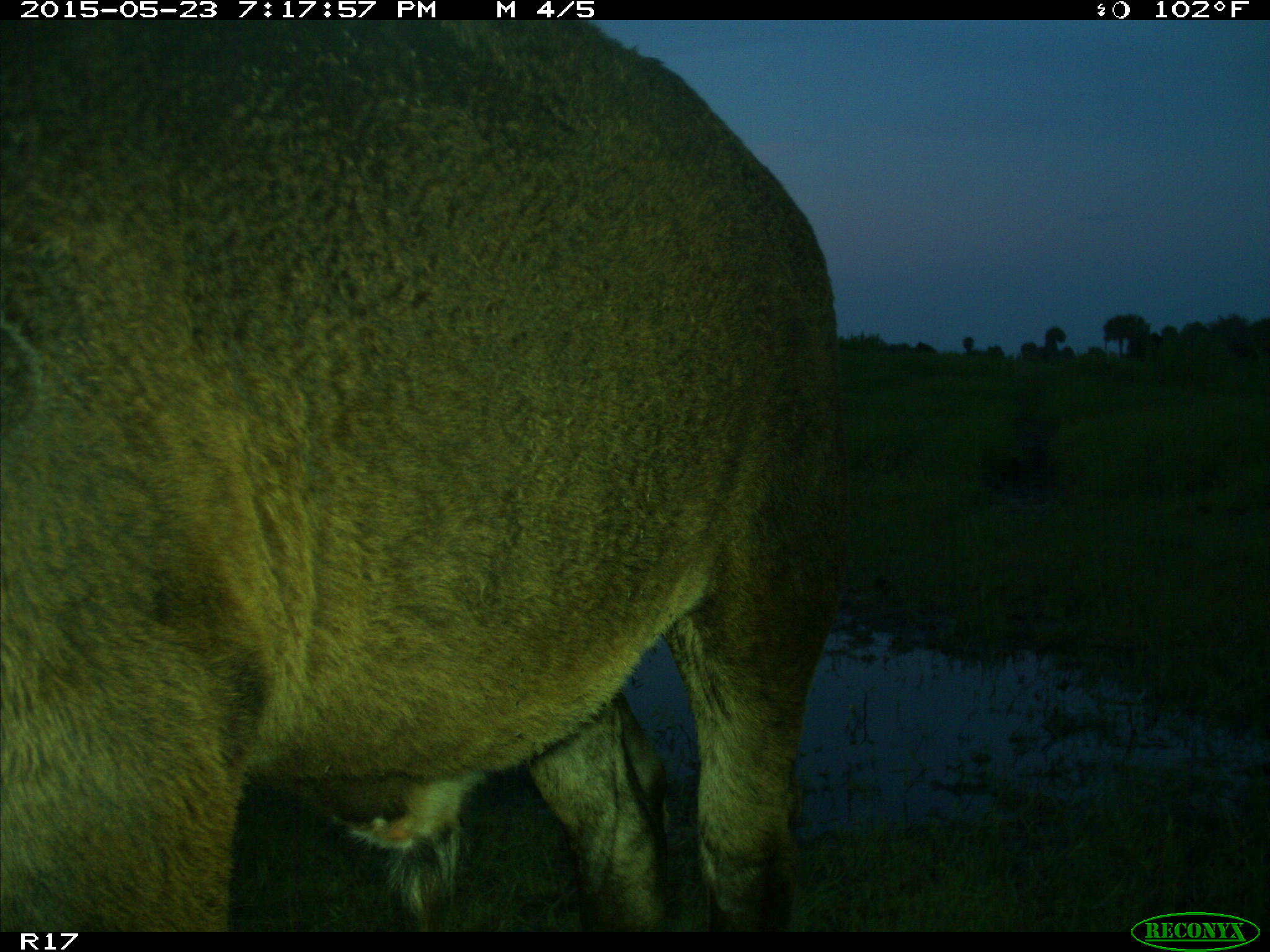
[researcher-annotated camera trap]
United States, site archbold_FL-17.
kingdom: Animalia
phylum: Chordata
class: Mammalia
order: Artiodactyla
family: Bovidae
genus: Bos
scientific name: Bos taurus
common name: domestic cow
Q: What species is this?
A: Bos taurus (domestic cow).